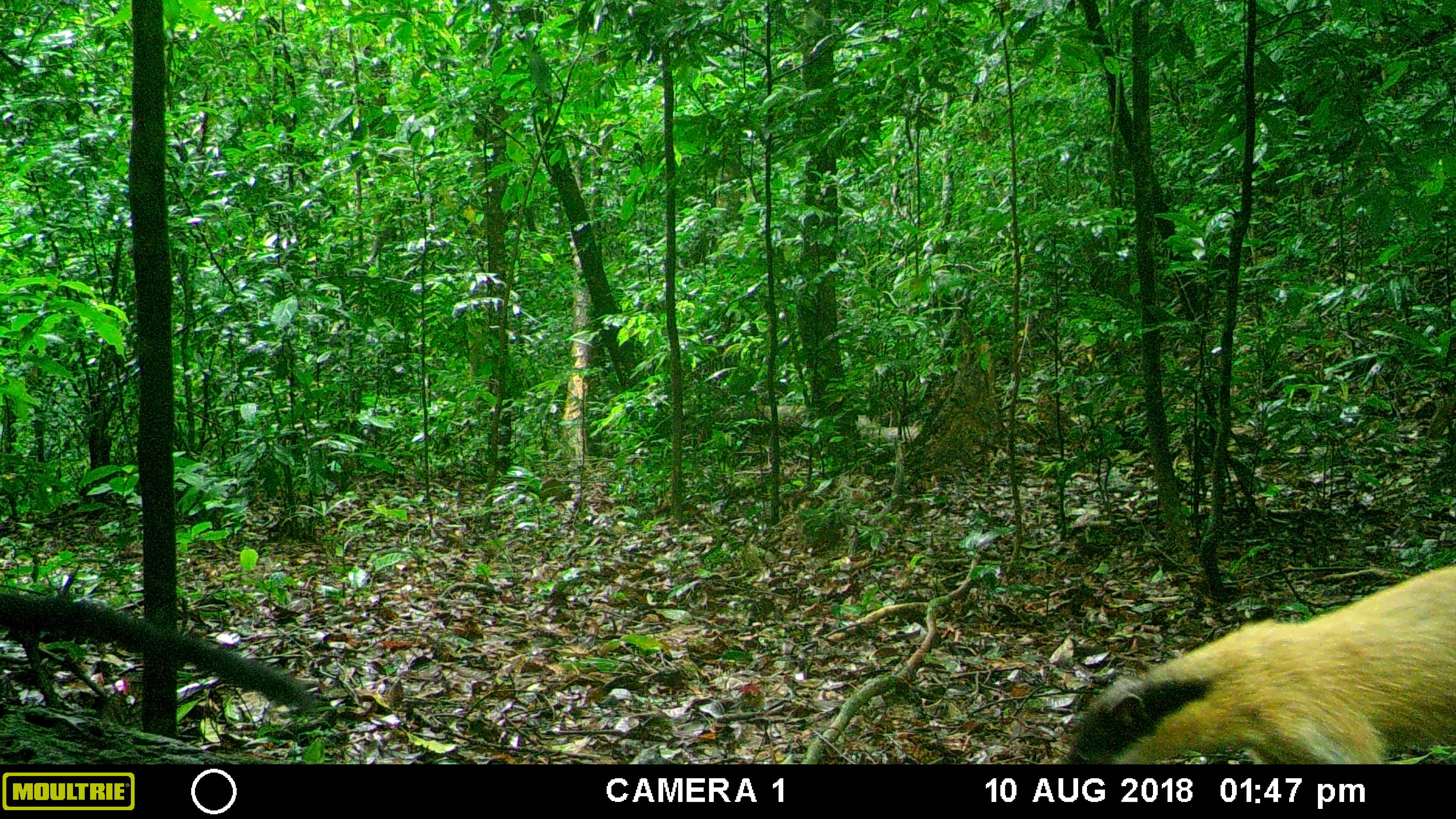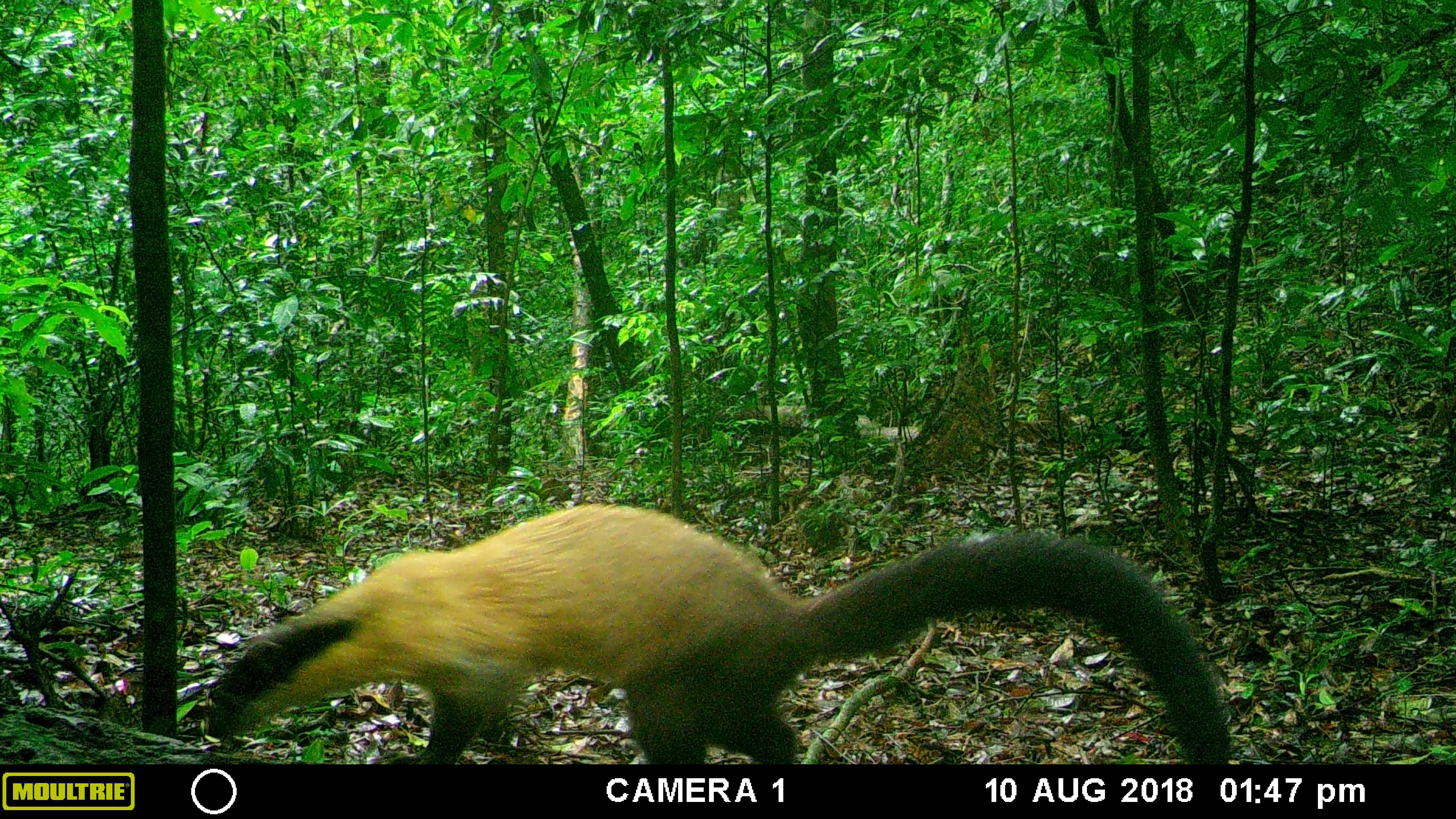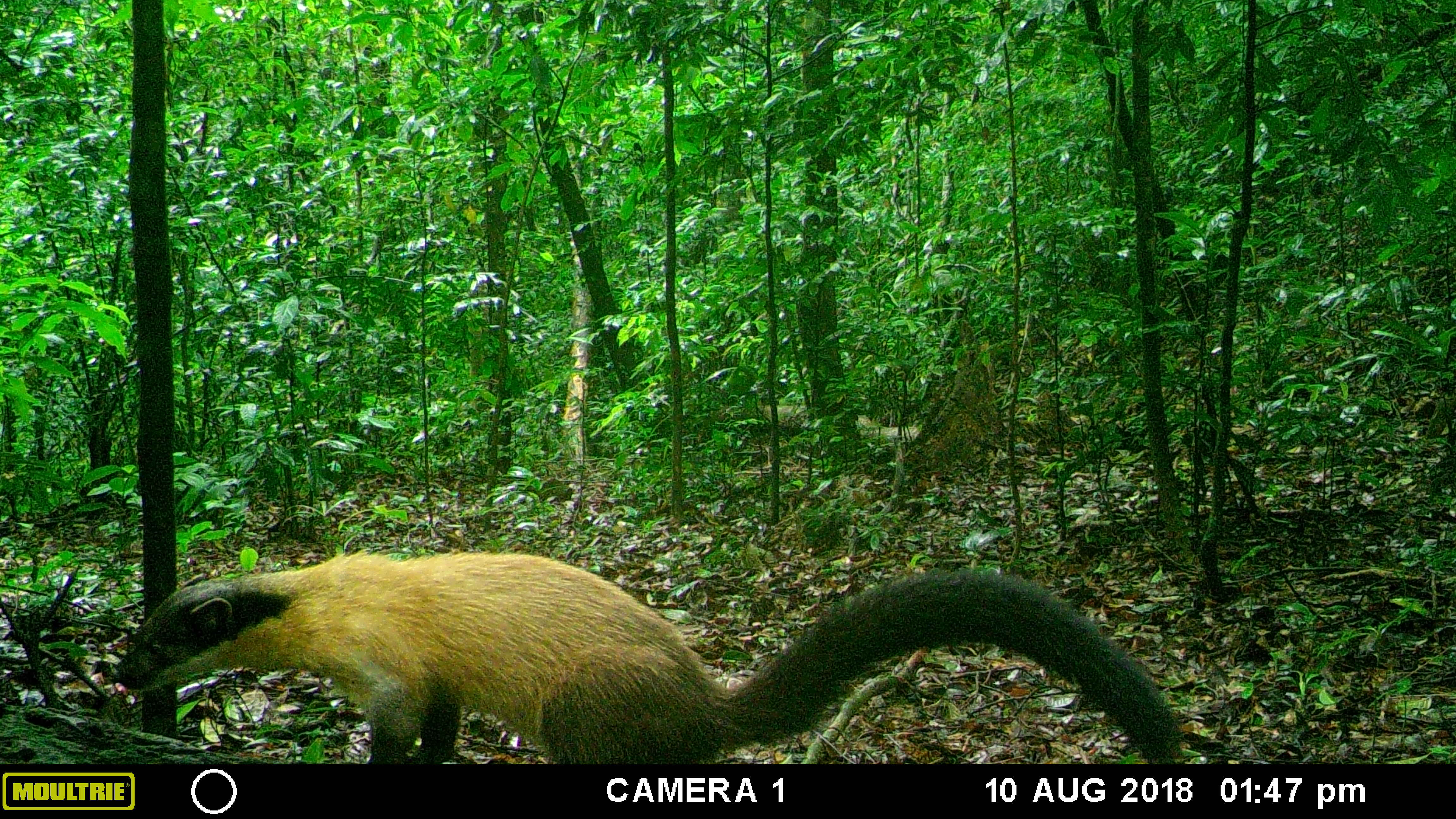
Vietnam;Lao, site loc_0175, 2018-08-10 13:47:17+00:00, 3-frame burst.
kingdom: Animalia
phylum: Chordata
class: Mammalia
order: Carnivora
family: Mustelidae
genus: Martes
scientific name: Martes flavigula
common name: yellow-throated marten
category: yellow throated marten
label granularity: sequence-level